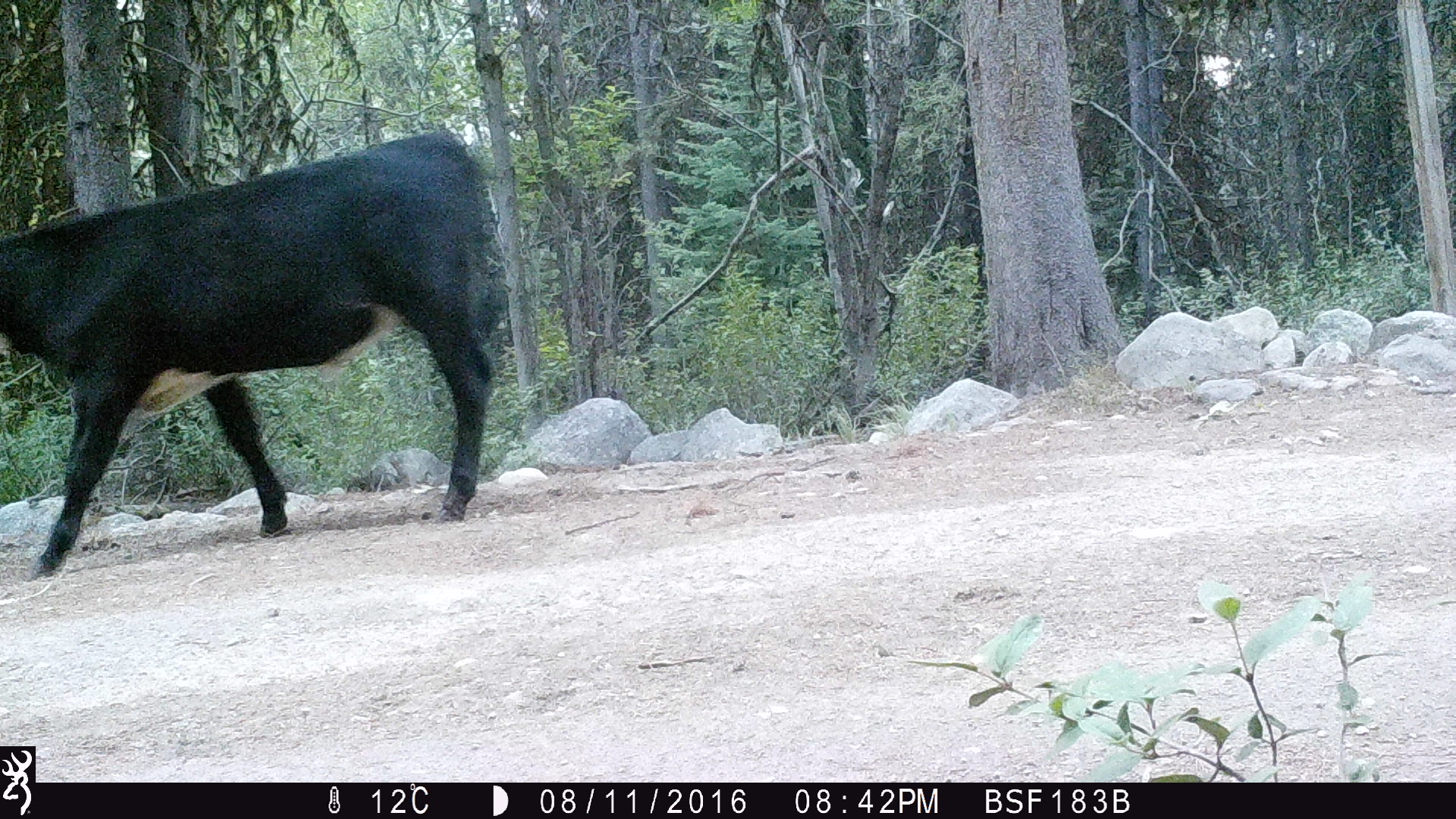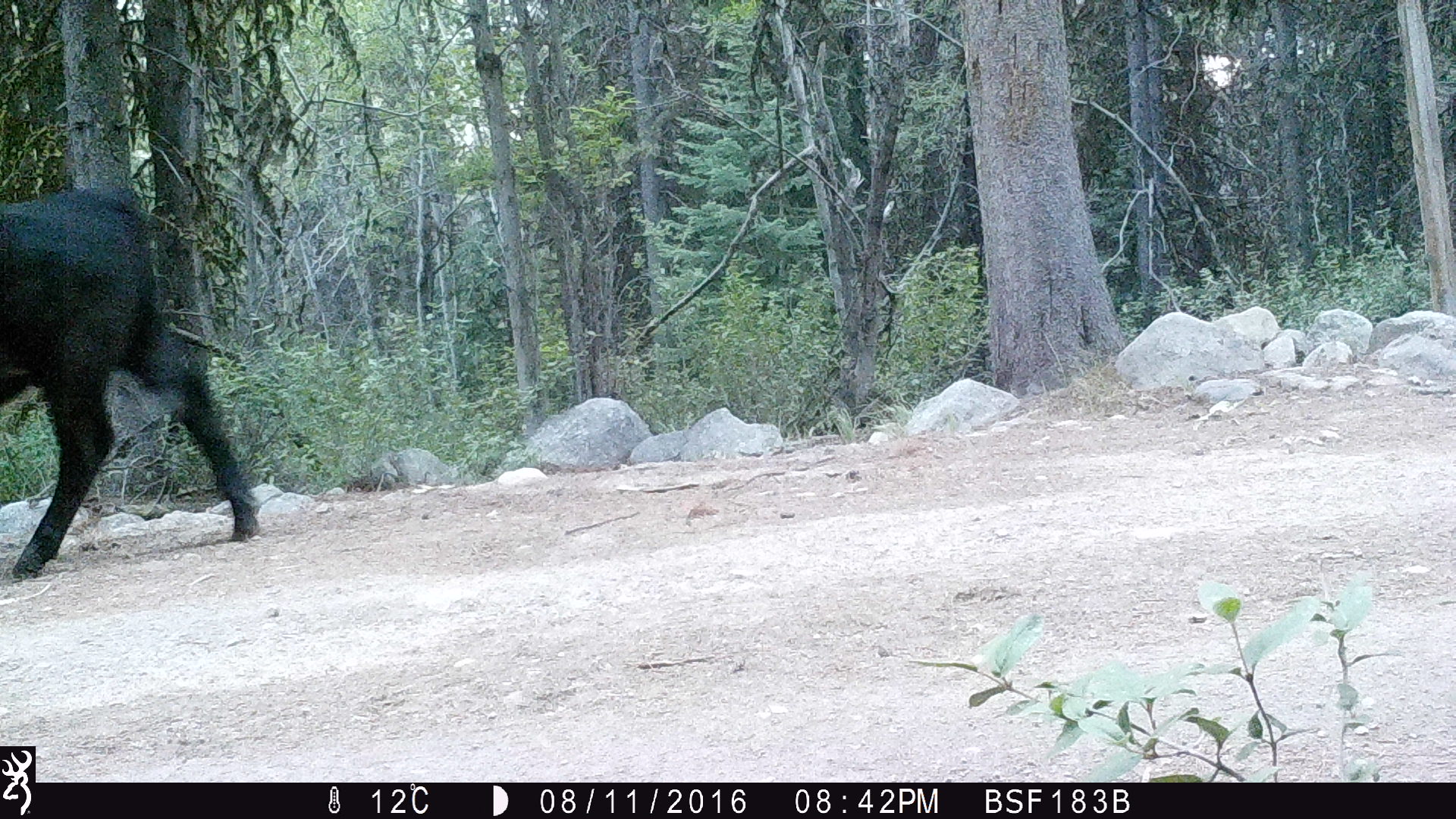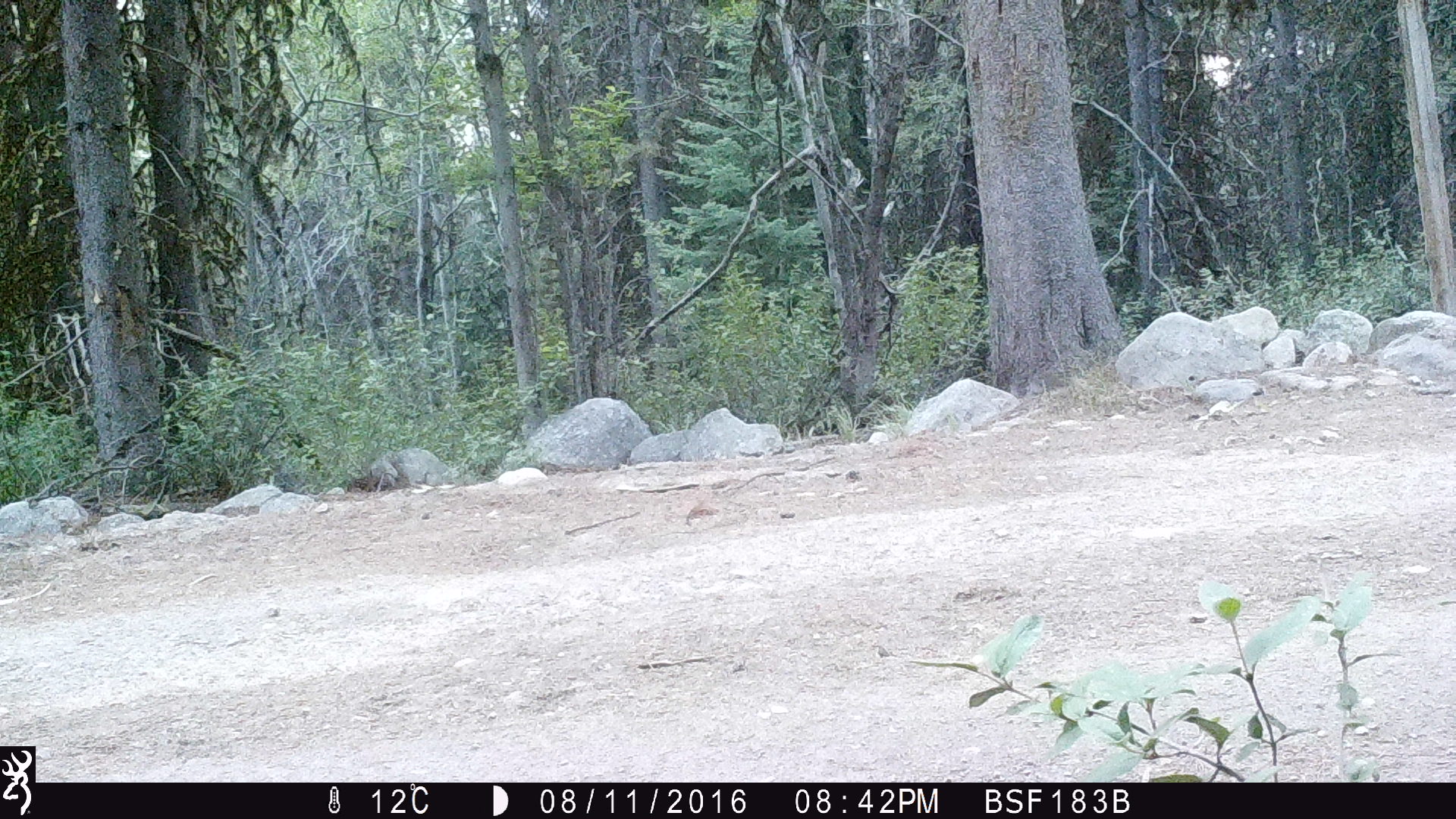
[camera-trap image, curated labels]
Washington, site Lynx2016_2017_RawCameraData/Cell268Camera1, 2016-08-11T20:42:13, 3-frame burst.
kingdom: Animalia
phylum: Chordata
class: Mammalia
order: Artiodactyla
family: Bovidae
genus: Bos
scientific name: Bos taurus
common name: domestic cattle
Domestic cattle (Bos taurus). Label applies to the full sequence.